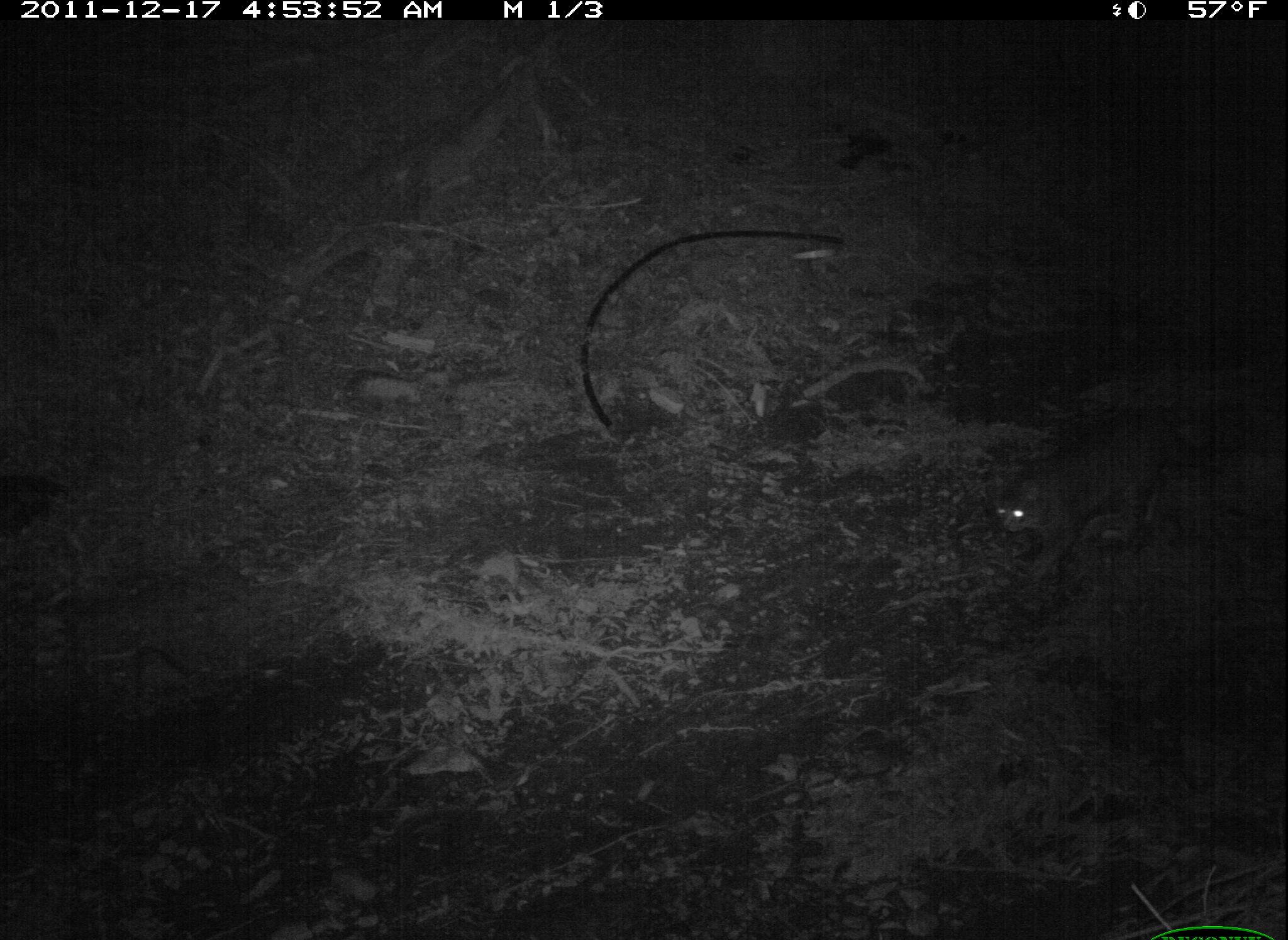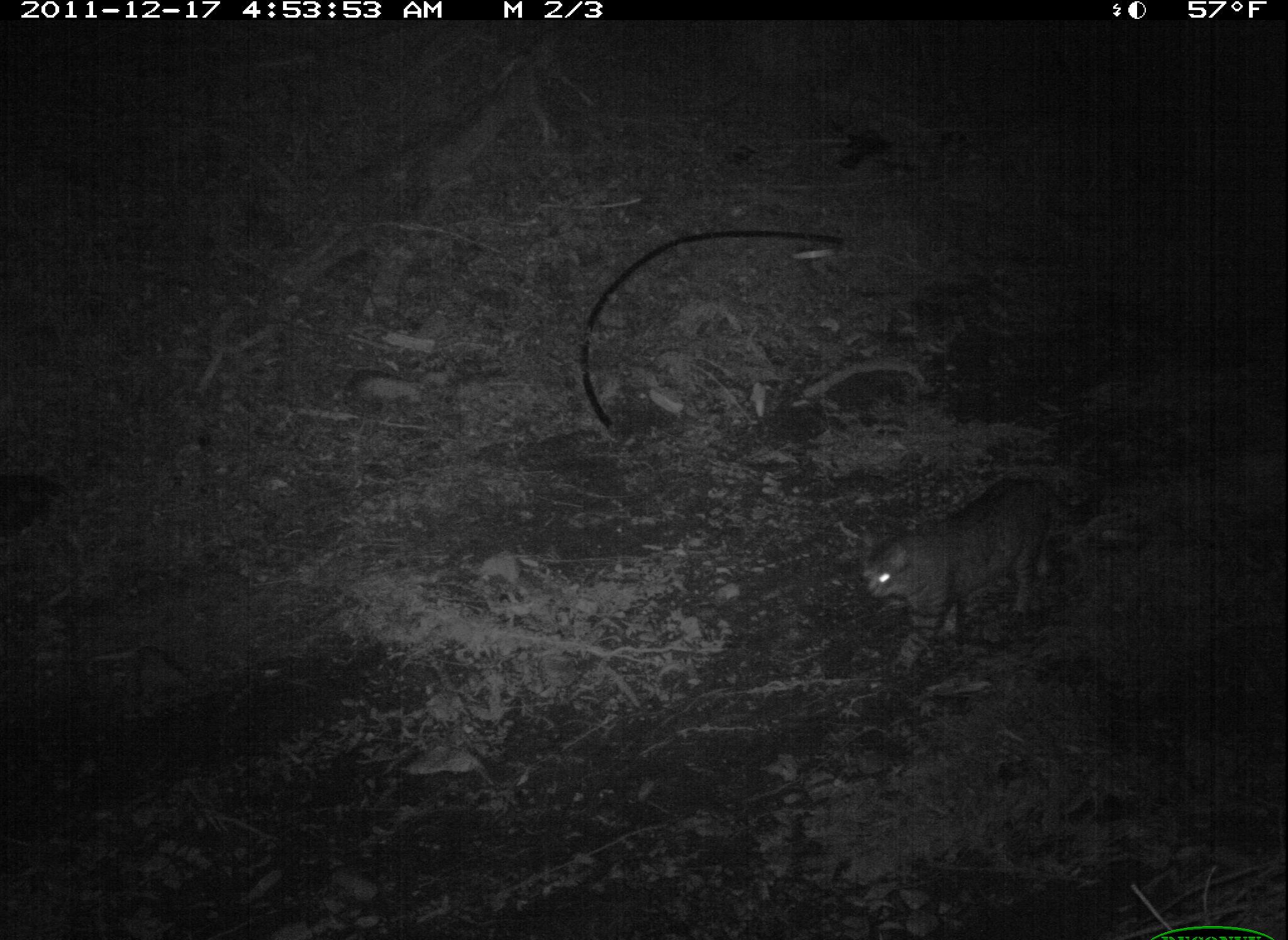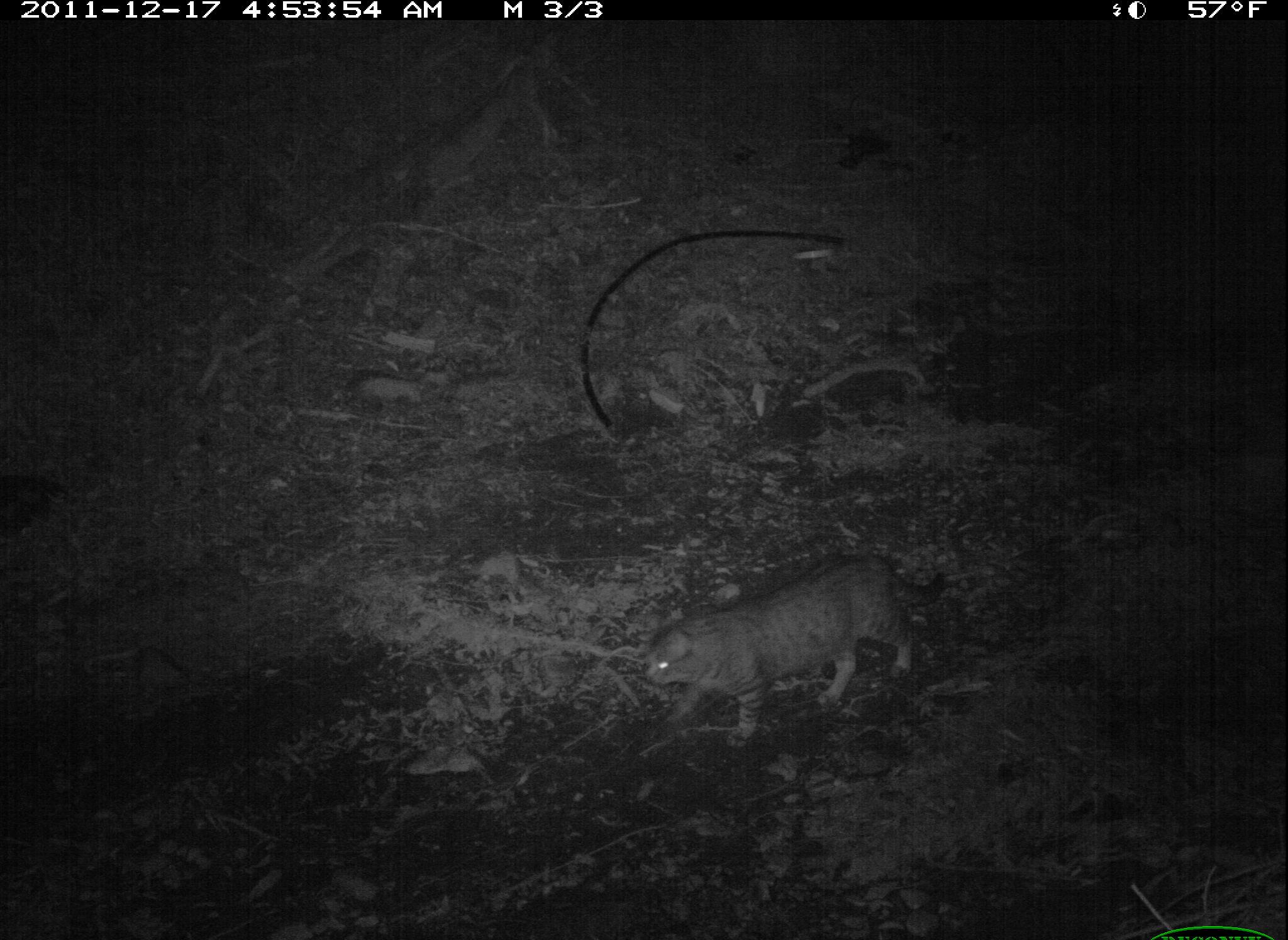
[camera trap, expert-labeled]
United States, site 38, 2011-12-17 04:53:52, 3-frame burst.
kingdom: Animalia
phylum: Chordata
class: Mammalia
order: Carnivora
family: Felidae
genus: Felis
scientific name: Felis catus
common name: cat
Cat (Felis catus).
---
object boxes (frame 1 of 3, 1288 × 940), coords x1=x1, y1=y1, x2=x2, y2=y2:
cat: x1=969, y1=388, x2=1204, y2=578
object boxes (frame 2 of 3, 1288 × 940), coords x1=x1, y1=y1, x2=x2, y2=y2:
cat: x1=858, y1=469, x2=1096, y2=680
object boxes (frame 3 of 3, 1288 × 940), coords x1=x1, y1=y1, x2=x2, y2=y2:
cat: x1=639, y1=546, x2=952, y2=755